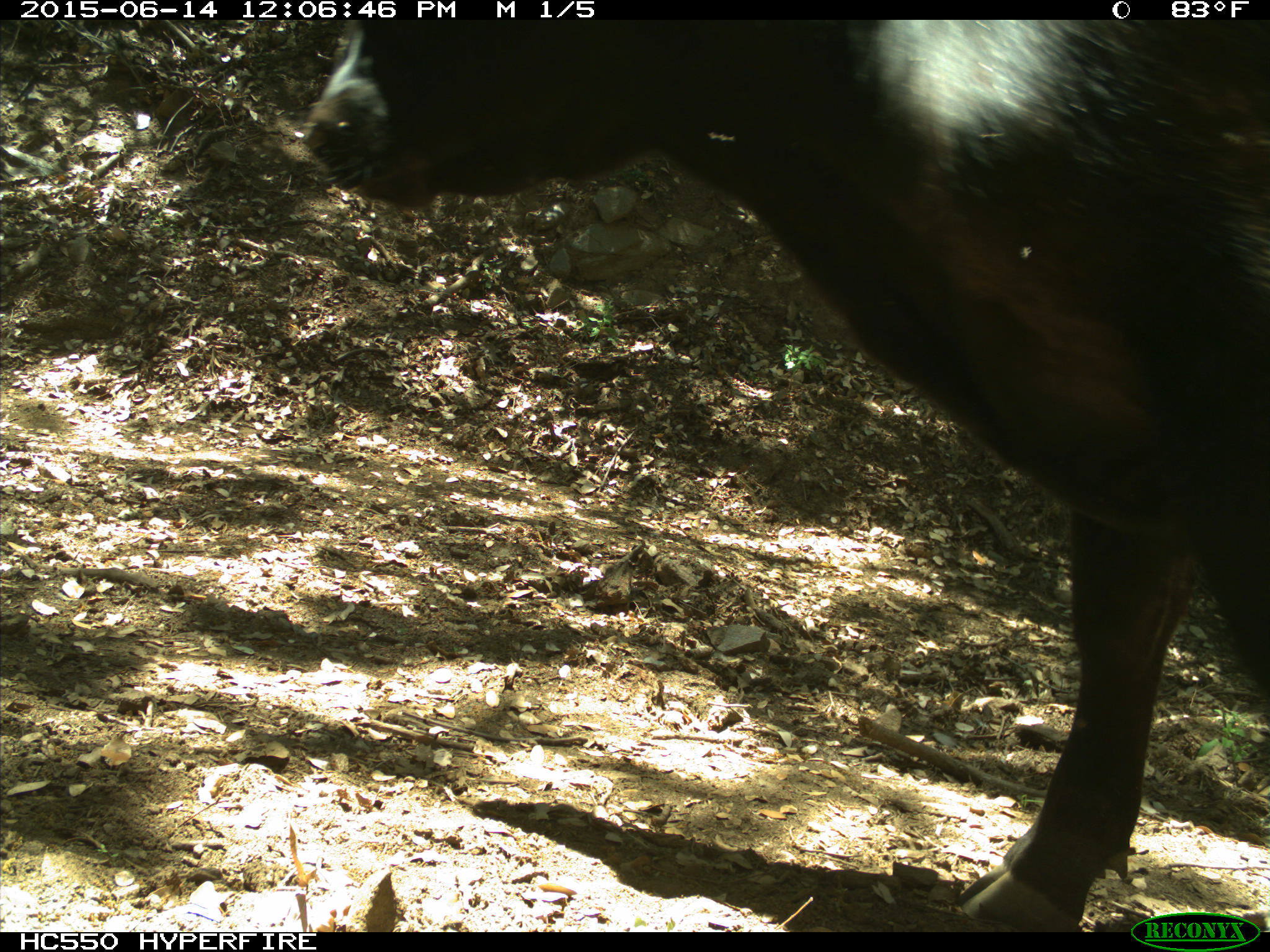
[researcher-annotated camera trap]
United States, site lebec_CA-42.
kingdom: Animalia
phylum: Chordata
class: Mammalia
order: Artiodactyla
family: Bovidae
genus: Bos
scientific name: Bos taurus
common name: domestic cow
Bos taurus (domestic cow).